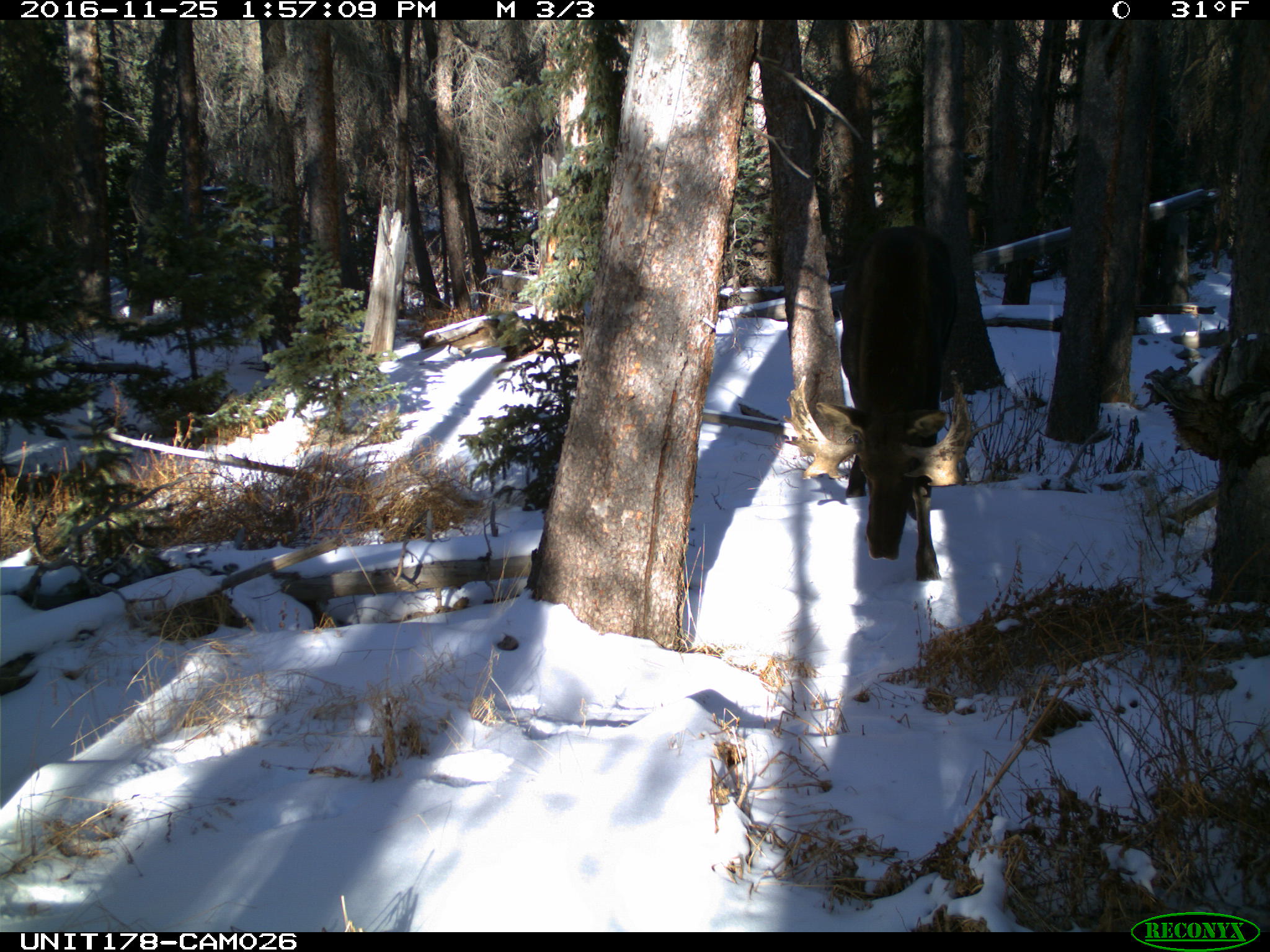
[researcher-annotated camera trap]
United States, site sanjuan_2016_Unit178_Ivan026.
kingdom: Animalia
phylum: Chordata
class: Mammalia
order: Artiodactyla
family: Cervidae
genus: Alces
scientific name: Alces alces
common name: moose